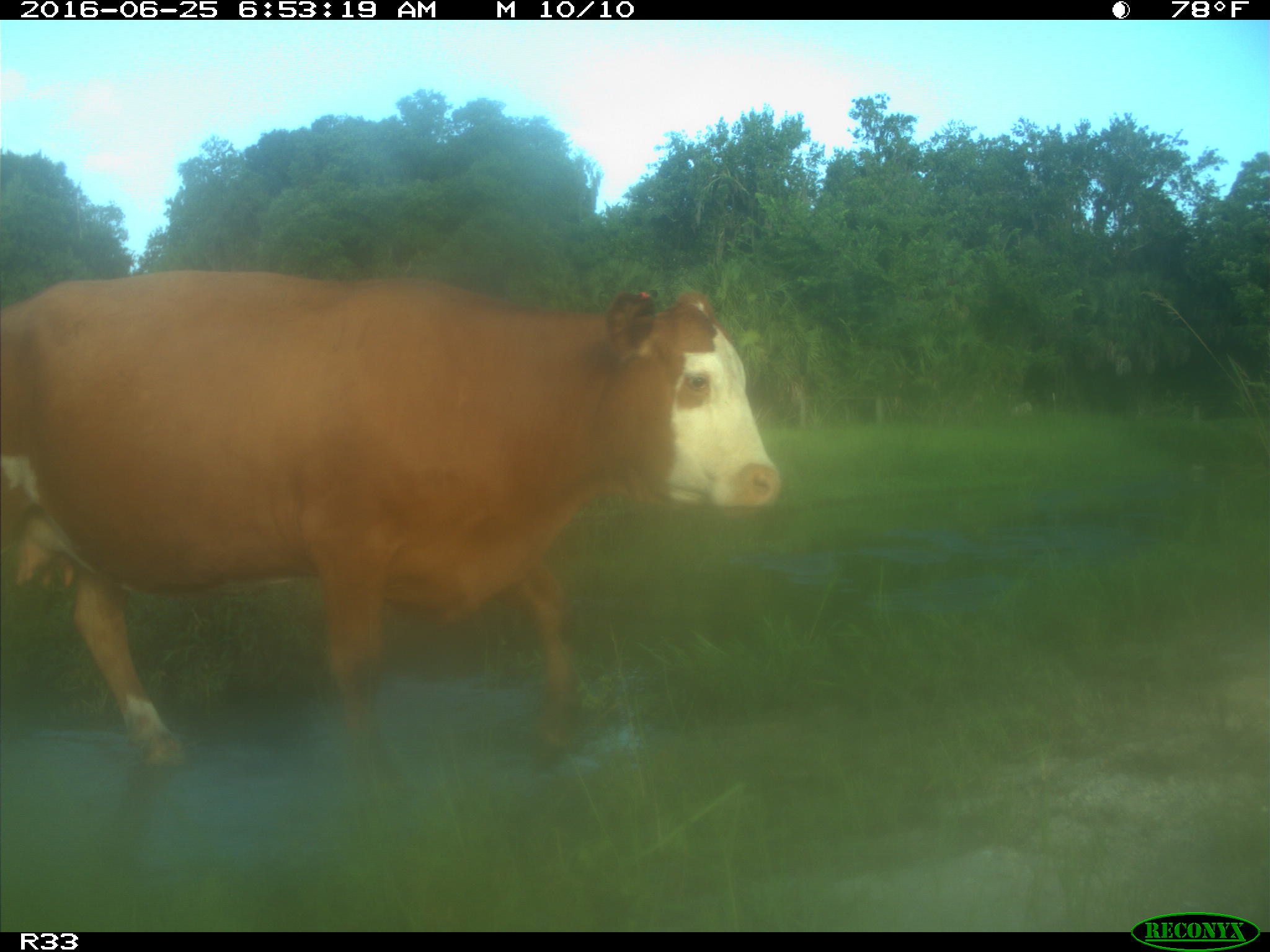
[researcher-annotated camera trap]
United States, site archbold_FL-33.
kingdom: Animalia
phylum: Chordata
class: Mammalia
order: Artiodactyla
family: Bovidae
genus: Bos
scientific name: Bos taurus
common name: domestic cow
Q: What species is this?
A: Bos taurus (domestic cow).